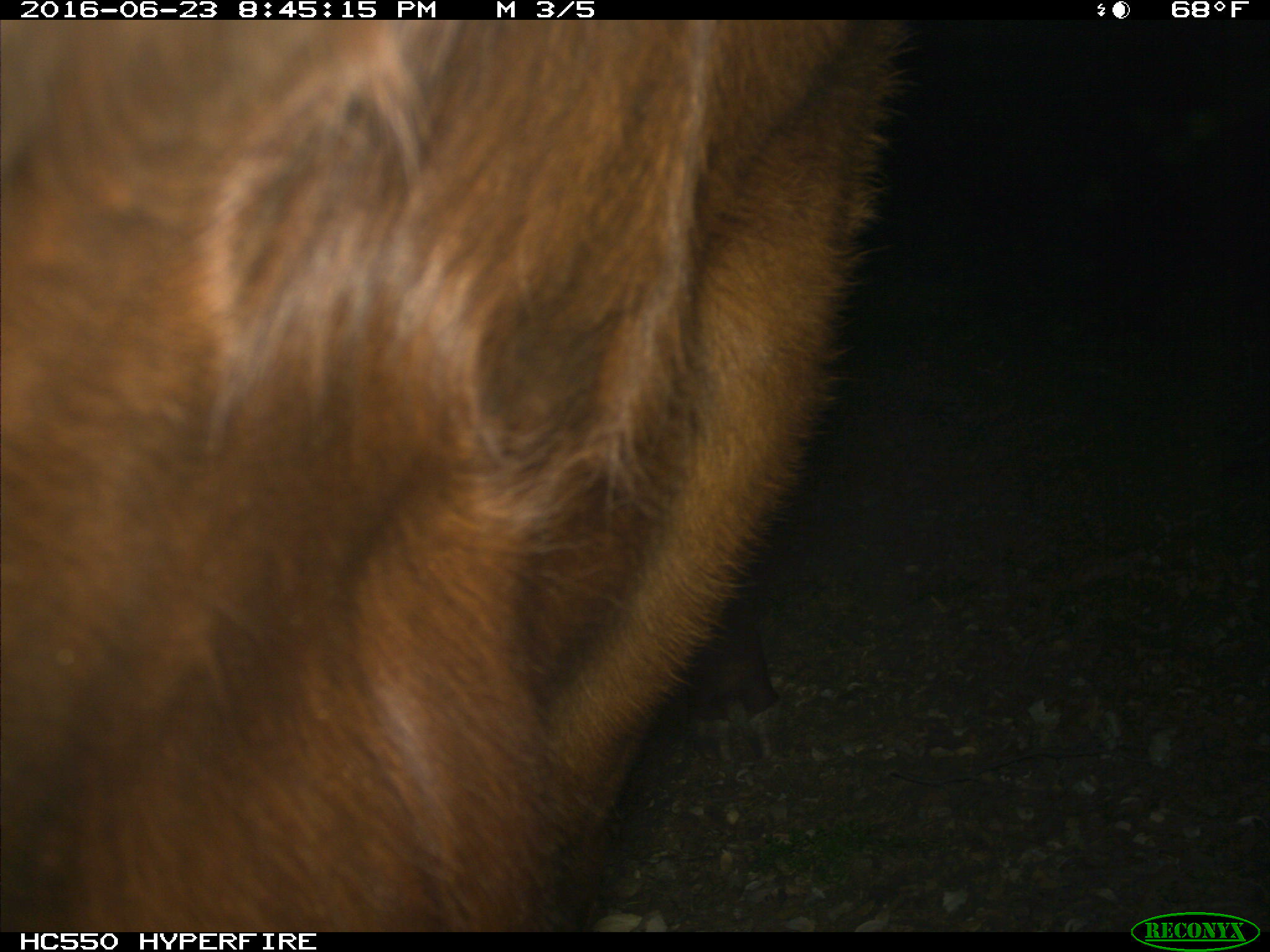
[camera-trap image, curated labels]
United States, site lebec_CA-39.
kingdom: Animalia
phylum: Chordata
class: Mammalia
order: Artiodactyla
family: Bovidae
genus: Bos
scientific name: Bos taurus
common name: domestic cow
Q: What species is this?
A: Bos taurus (domestic cow).